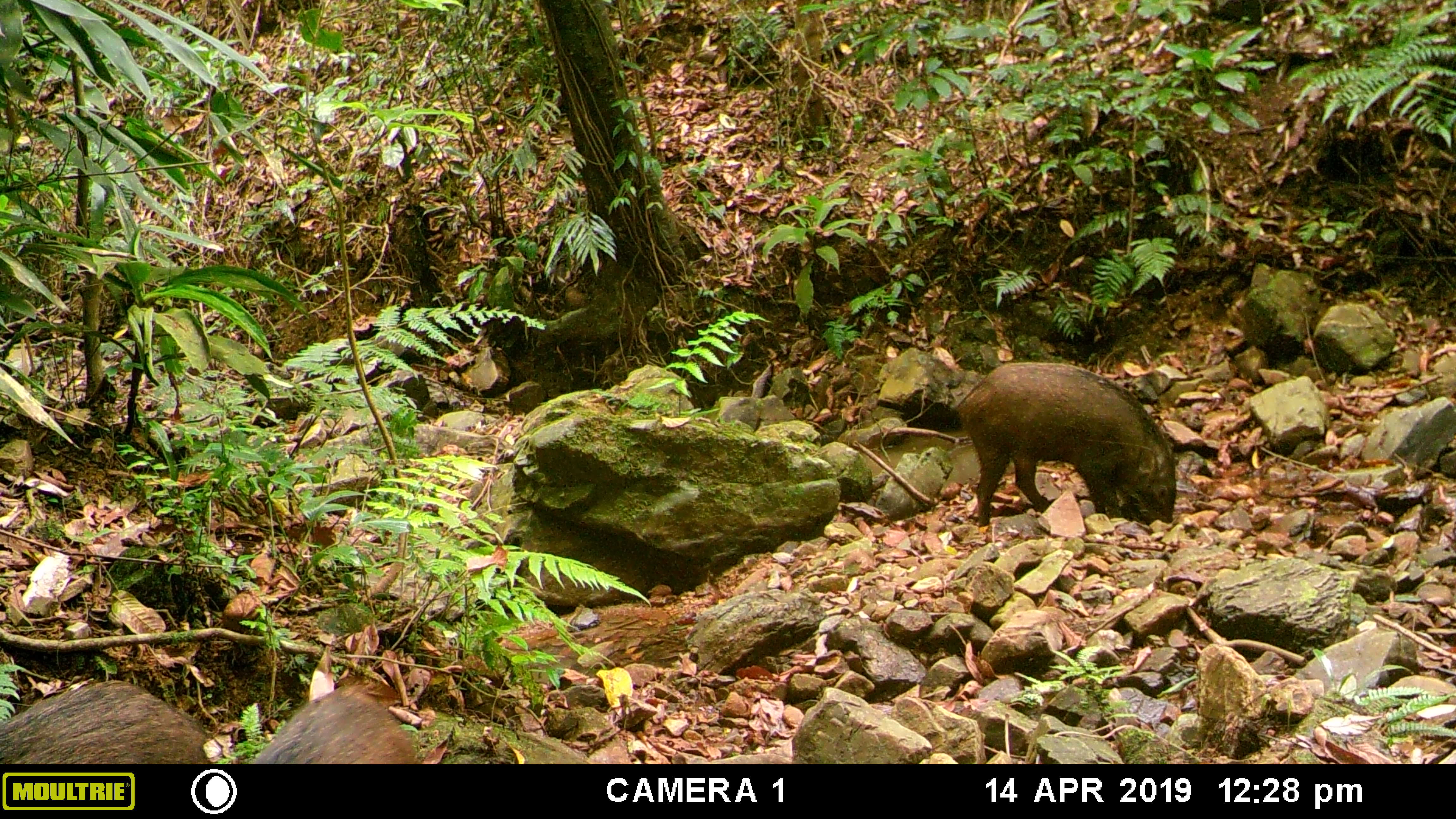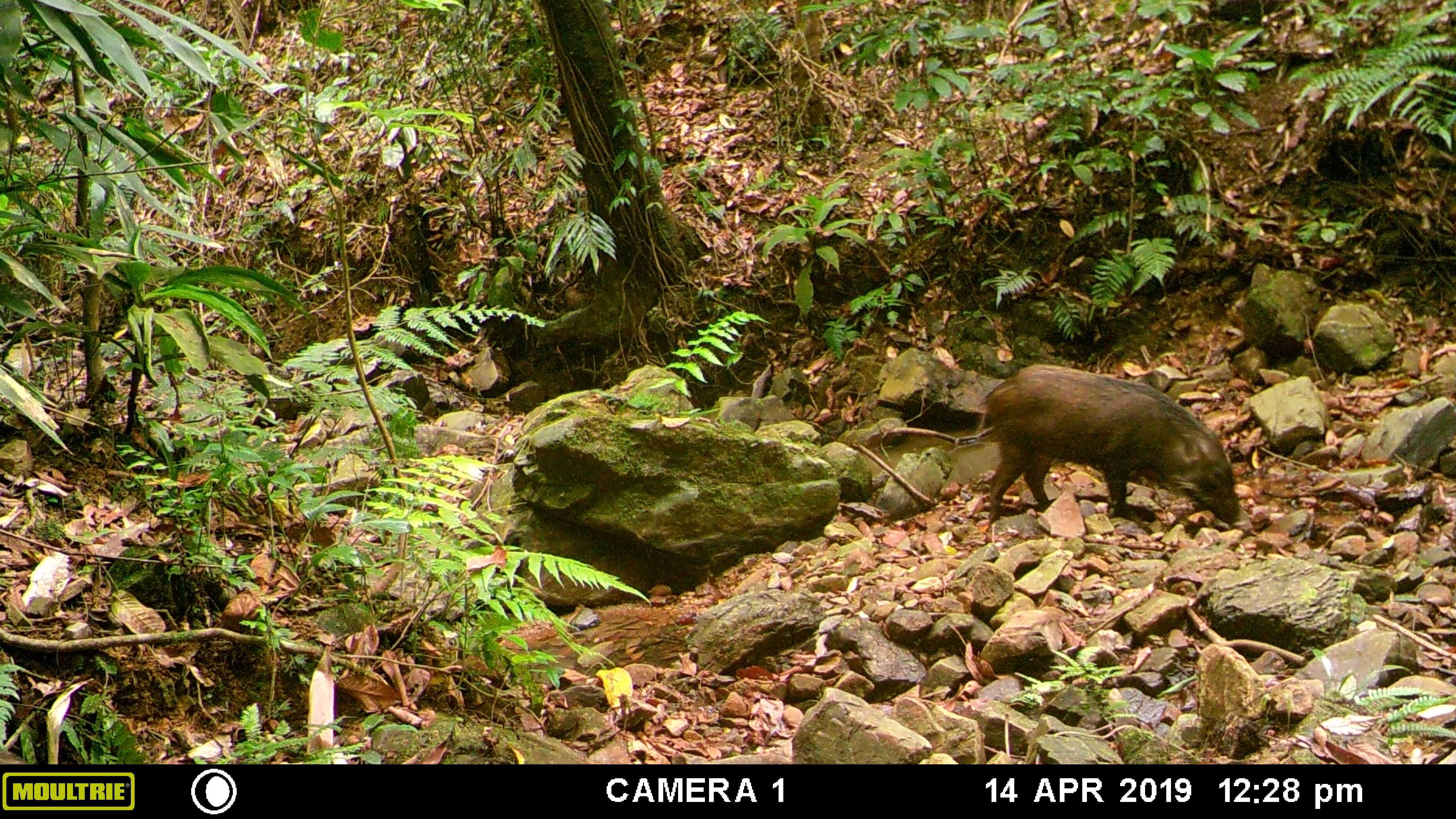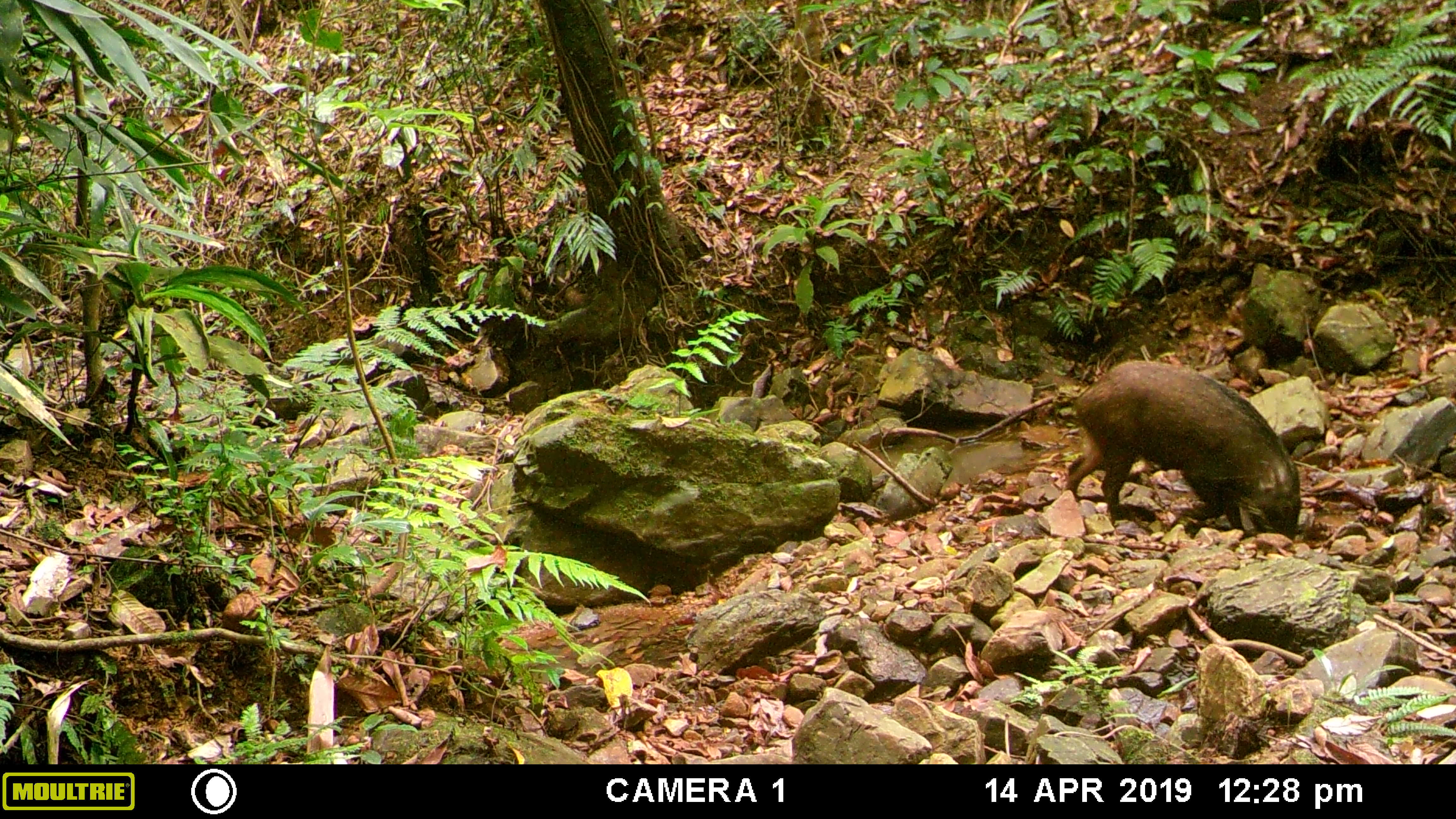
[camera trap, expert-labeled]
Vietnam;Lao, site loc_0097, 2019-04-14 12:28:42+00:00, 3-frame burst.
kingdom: Animalia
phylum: Chordata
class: Mammalia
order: Artiodactyla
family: Suidae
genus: Sus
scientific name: Sus scrofa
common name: eurasian wild pig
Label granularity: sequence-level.